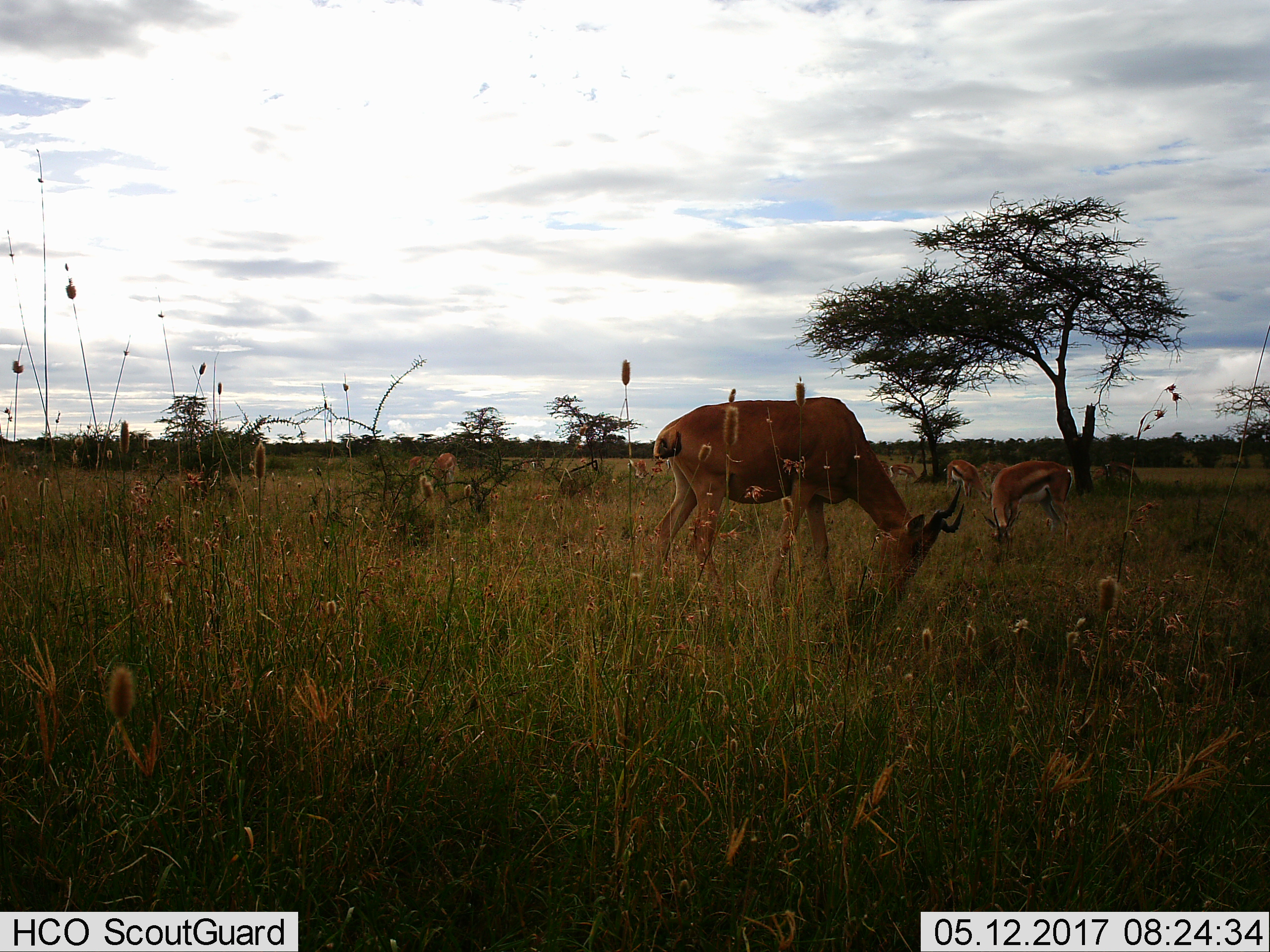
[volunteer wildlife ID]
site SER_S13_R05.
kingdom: Animalia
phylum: Chordata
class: Mammalia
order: Artiodactyla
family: Bovidae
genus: Eudorcas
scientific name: Eudorcas thomsonii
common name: thomson's gazelle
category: gazellethomsons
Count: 5.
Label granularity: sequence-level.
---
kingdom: Animalia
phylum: Chordata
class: Mammalia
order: Artiodactyla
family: Bovidae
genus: Alcelaphus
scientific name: Alcelaphus buselaphus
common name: hartebeest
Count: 1.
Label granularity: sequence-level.